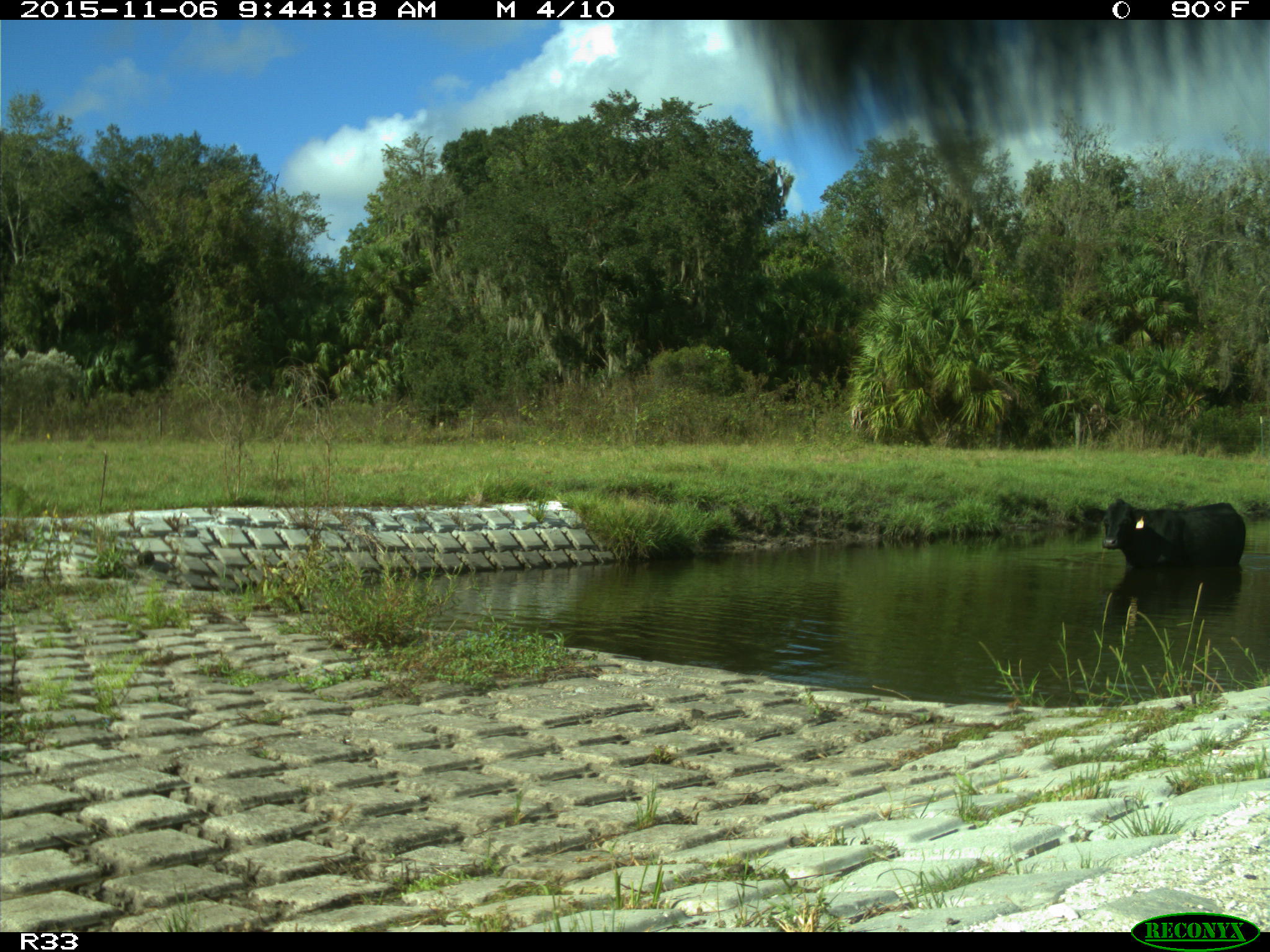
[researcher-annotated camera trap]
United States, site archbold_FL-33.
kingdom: Animalia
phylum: Chordata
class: Mammalia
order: Artiodactyla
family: Bovidae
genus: Bos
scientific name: Bos taurus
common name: domestic cow